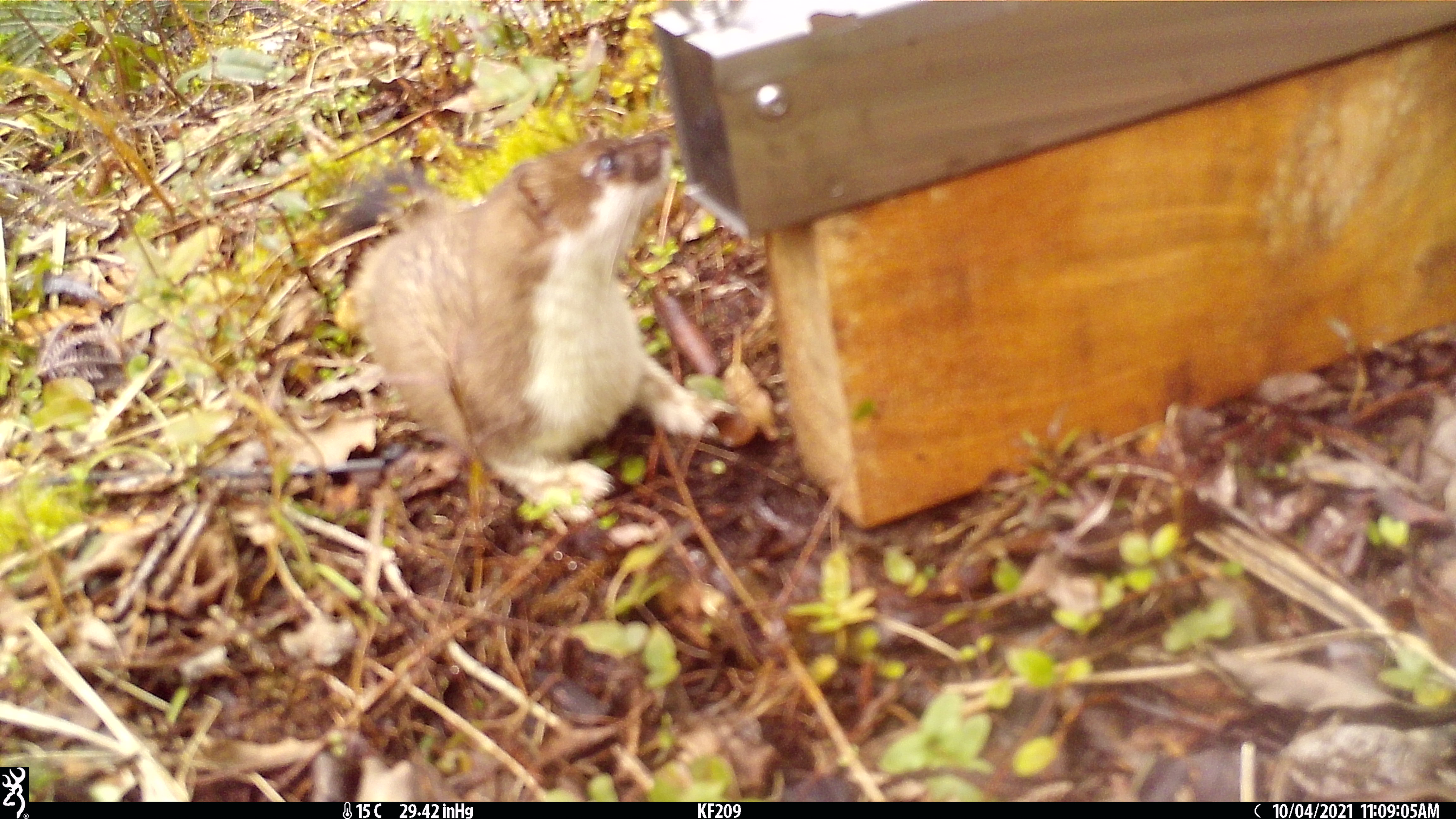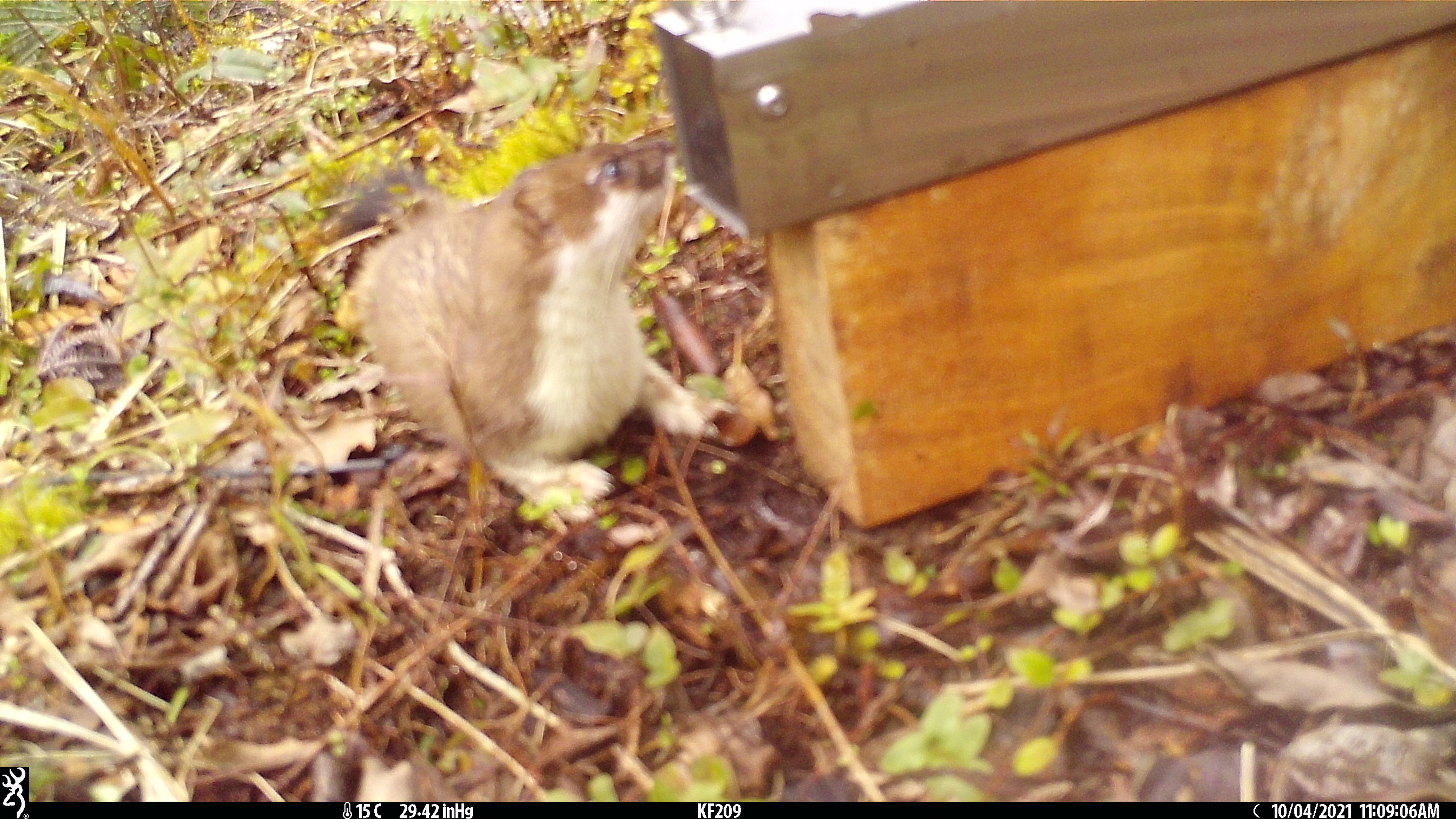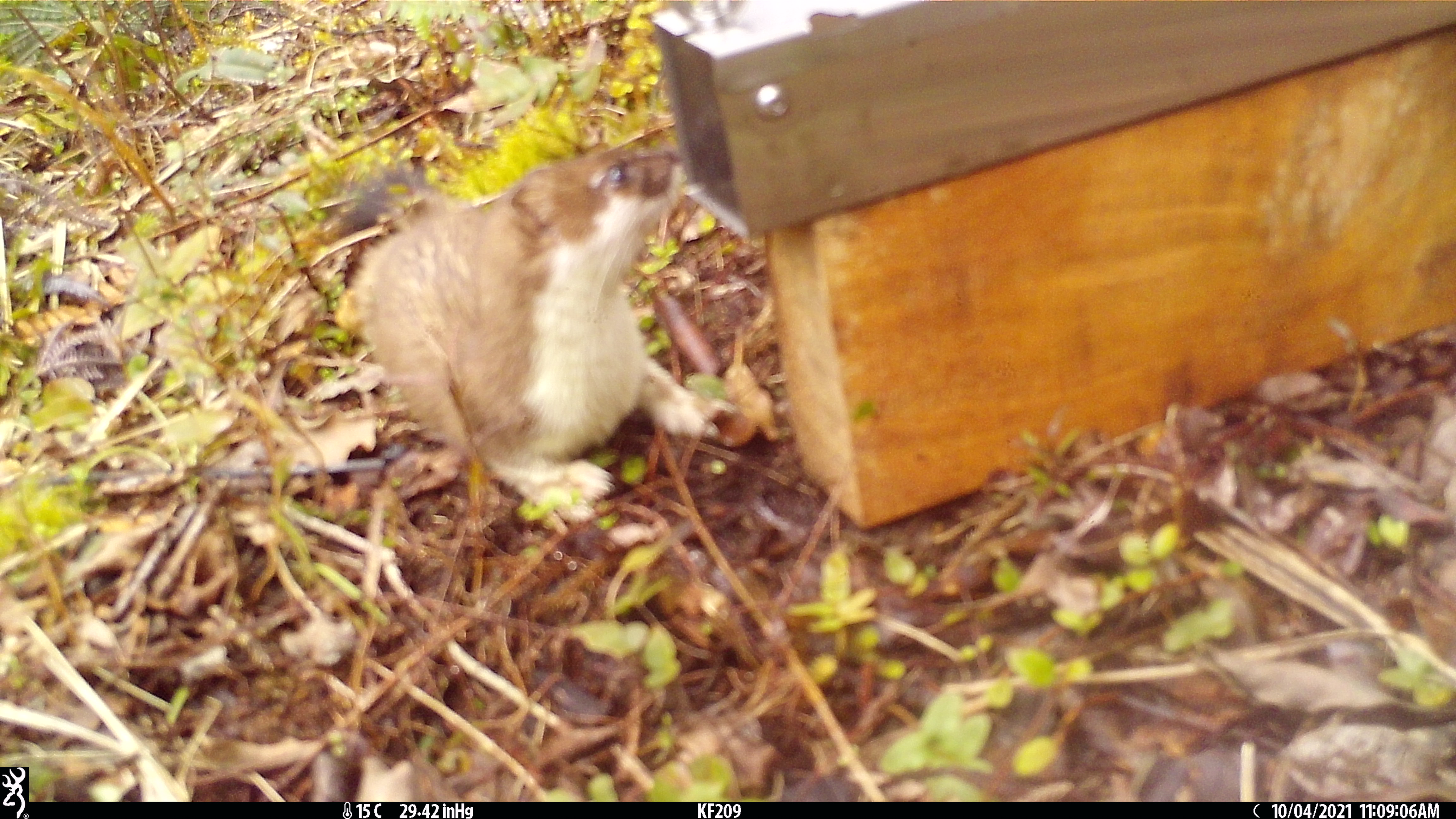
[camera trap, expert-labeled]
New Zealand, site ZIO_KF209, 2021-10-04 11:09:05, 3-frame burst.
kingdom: Animalia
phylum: Chordata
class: Mammalia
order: Carnivora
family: Mustelidae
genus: Mustela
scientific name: Mustela erminea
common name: stoat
Stoat (Mustela erminea).